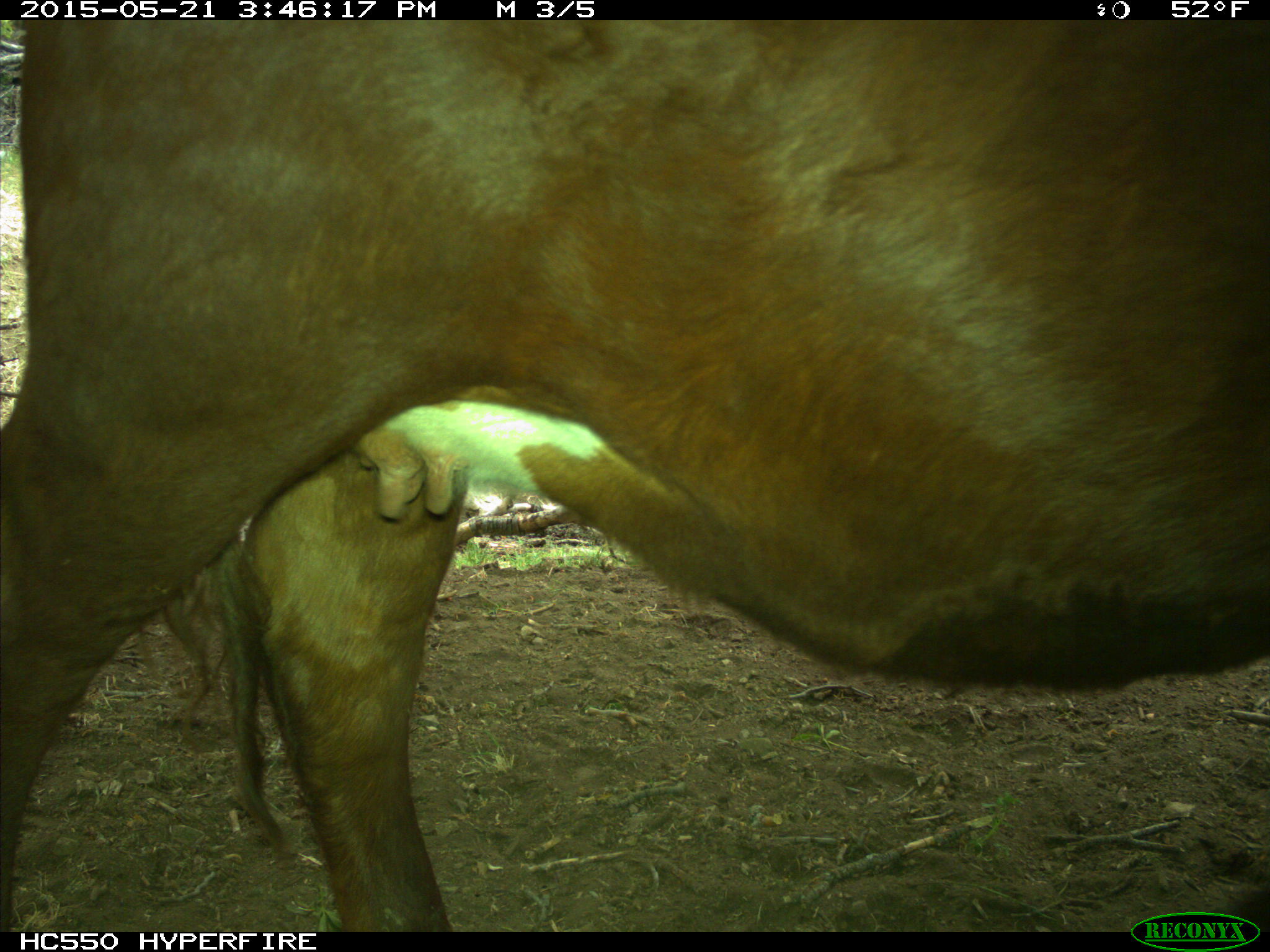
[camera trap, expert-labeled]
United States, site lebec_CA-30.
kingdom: Animalia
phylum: Chordata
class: Mammalia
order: Artiodactyla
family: Bovidae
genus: Bos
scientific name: Bos taurus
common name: domestic cow